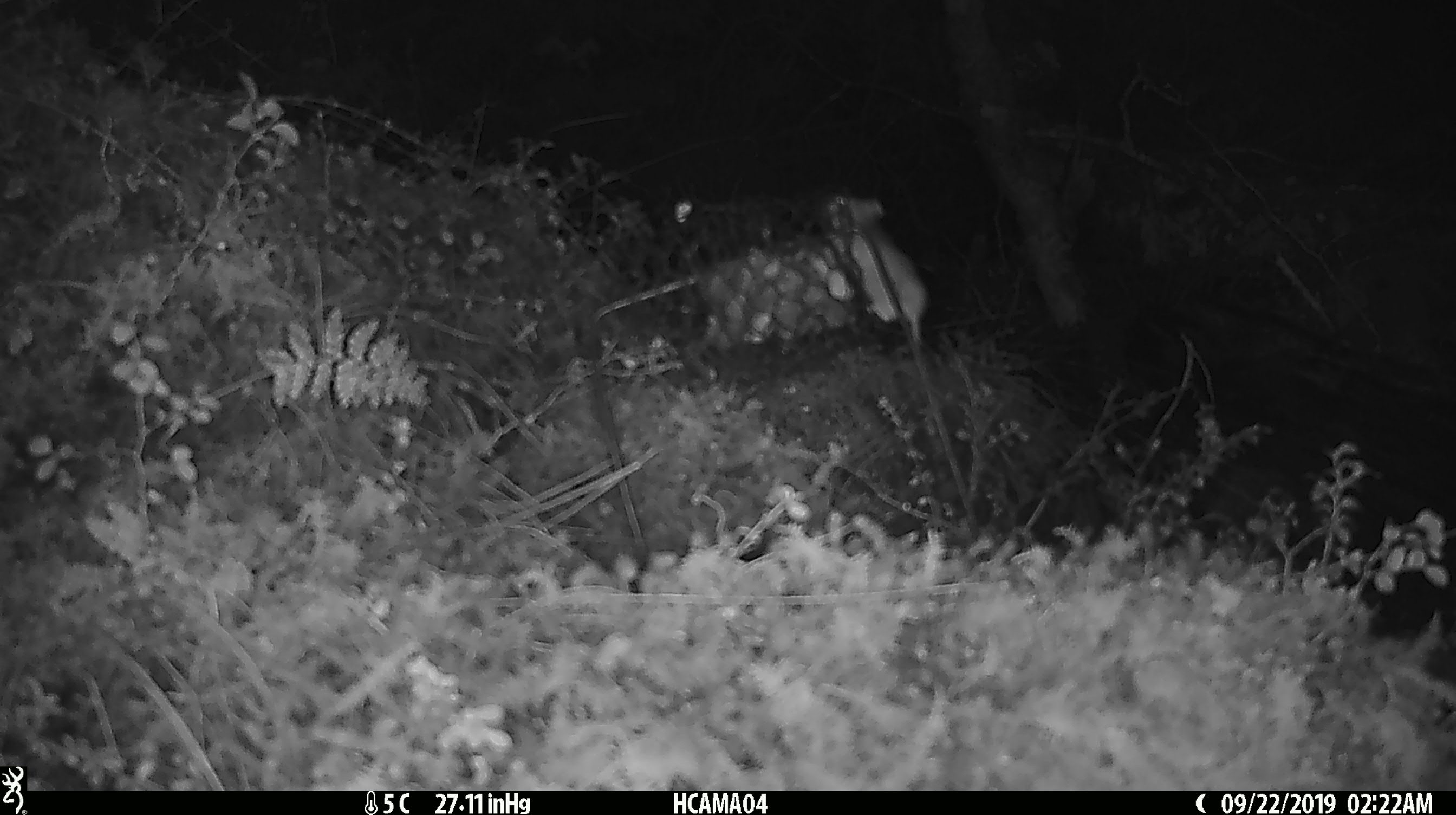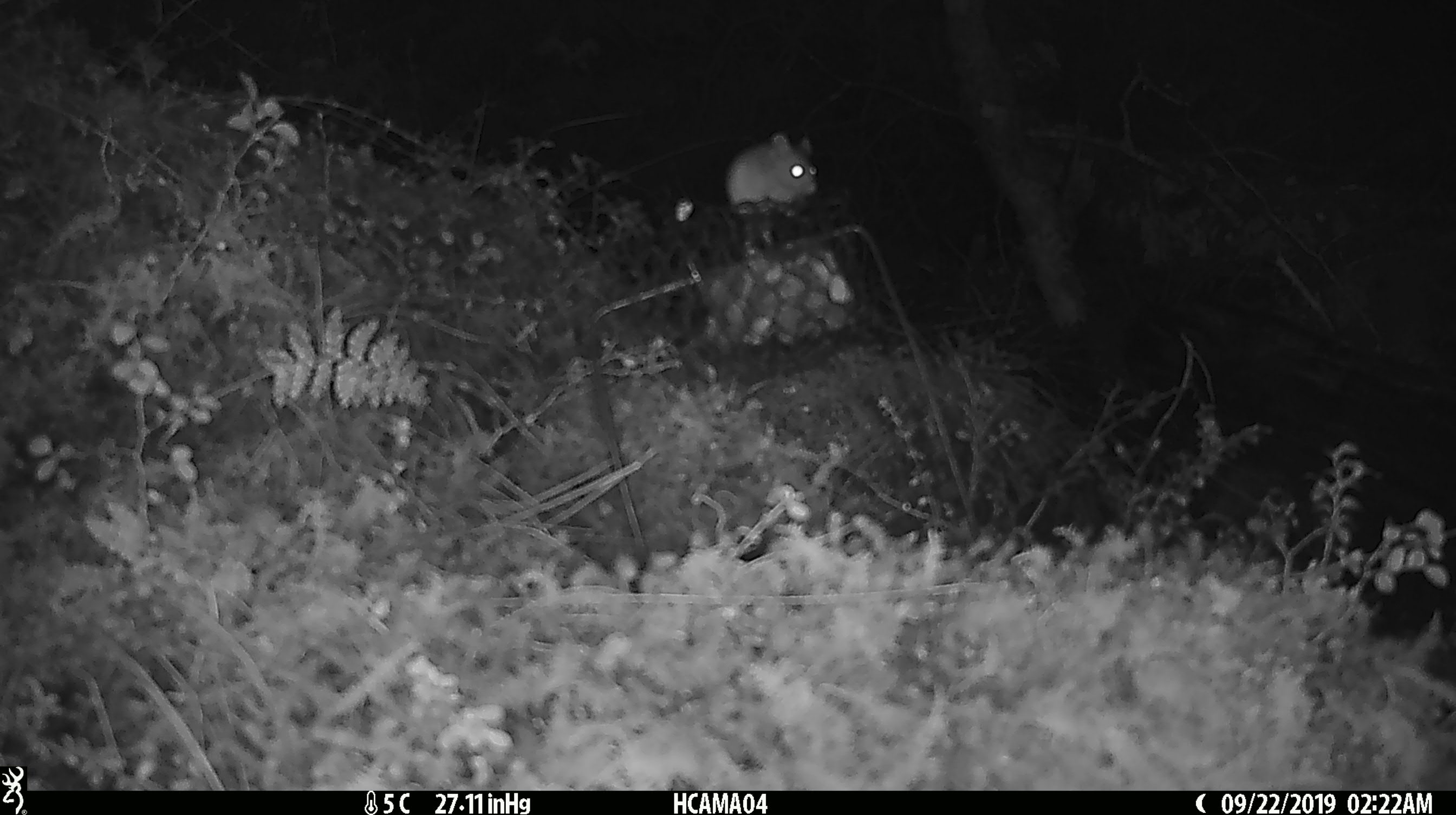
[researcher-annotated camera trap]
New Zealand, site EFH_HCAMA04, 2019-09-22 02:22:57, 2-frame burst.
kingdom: Animalia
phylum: Chordata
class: Mammalia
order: Rodentia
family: Muridae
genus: Mus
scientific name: Mus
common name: mouse